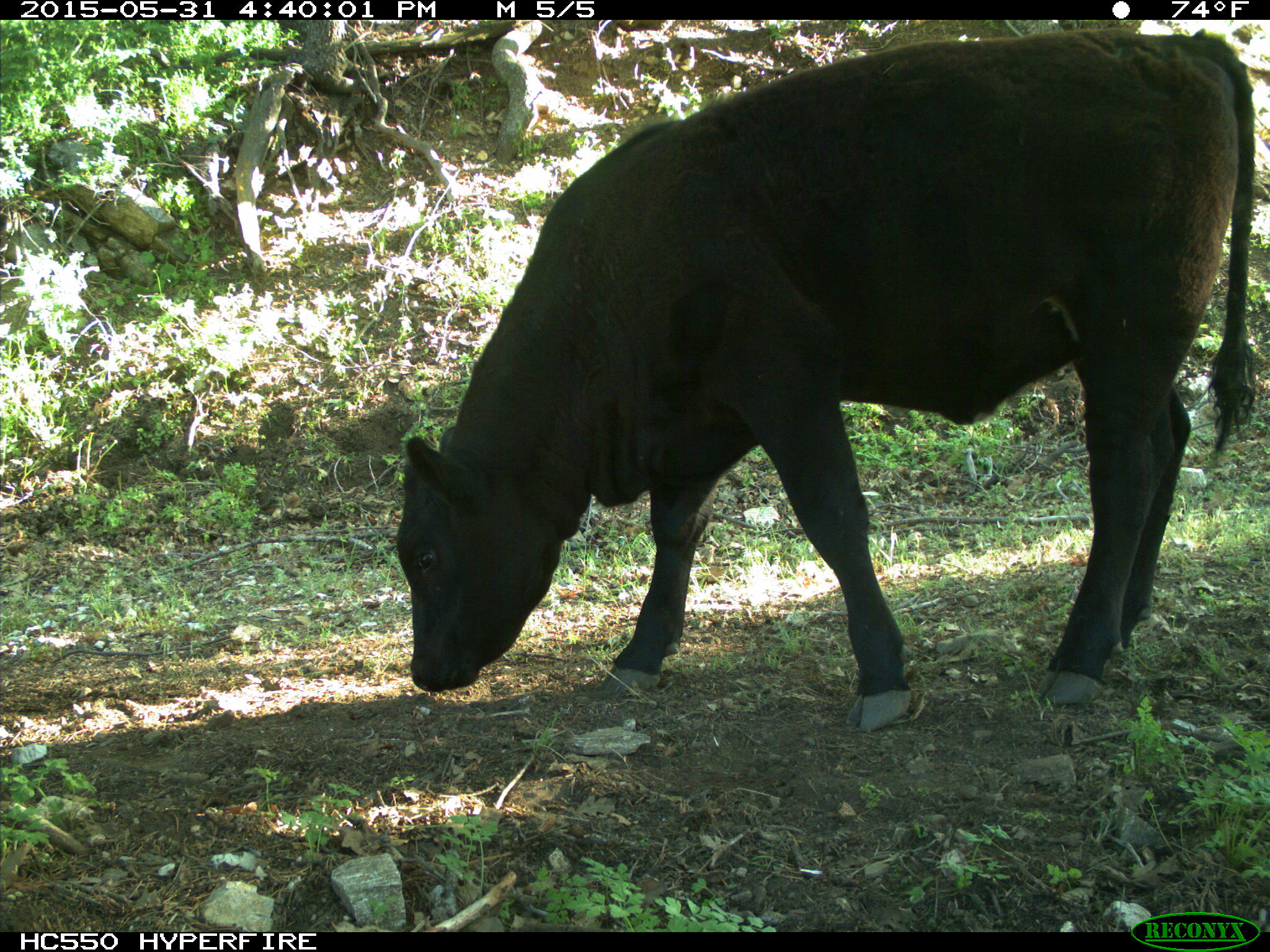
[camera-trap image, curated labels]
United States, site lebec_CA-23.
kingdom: Animalia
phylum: Chordata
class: Mammalia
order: Artiodactyla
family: Bovidae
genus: Bos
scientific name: Bos taurus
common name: domestic cow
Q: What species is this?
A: Bos taurus (domestic cow).